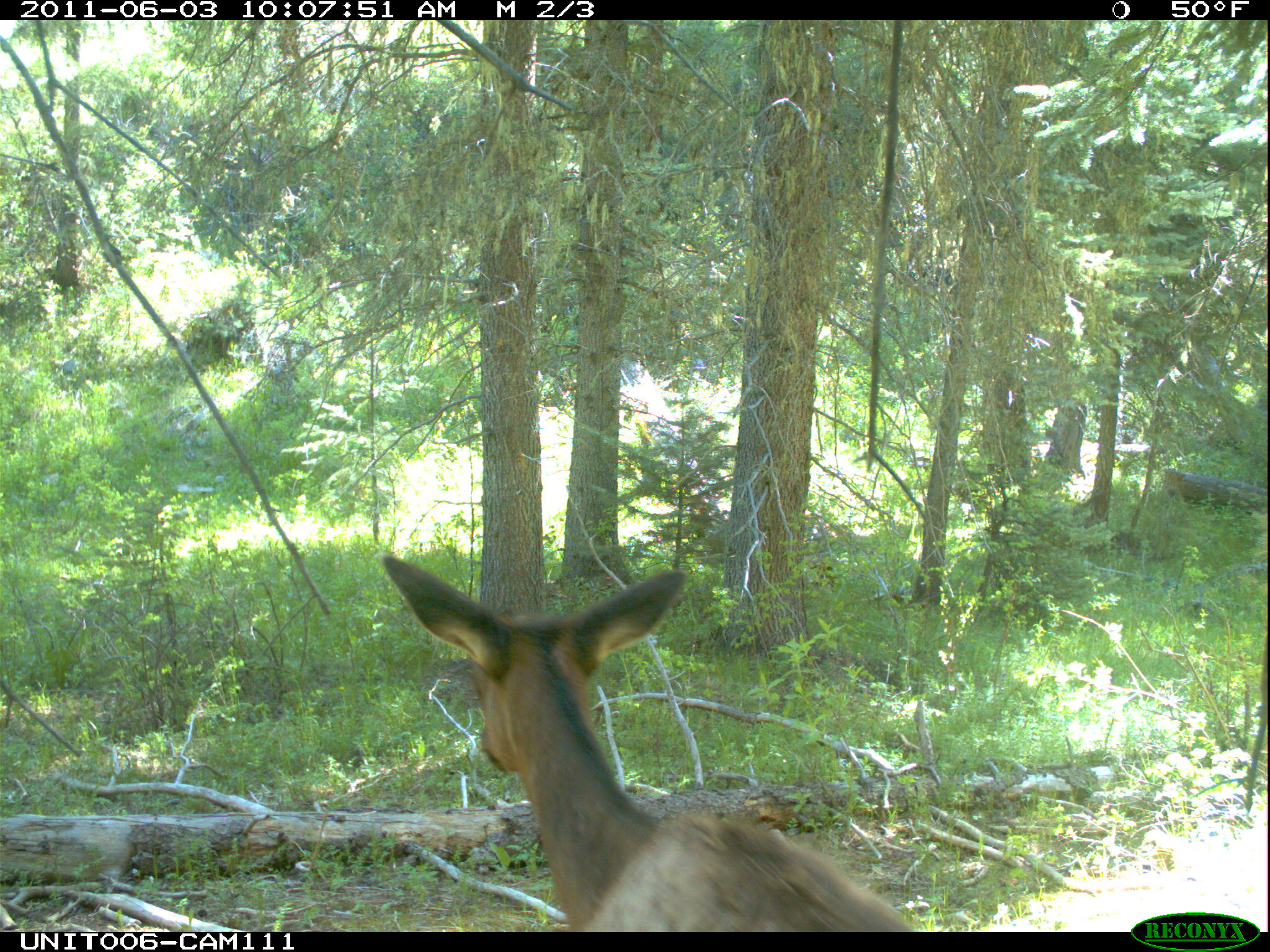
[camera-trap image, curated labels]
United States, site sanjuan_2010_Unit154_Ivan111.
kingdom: Animalia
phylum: Chordata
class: Mammalia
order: Artiodactyla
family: Cervidae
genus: Cervus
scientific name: Cervus elaphus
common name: red deer